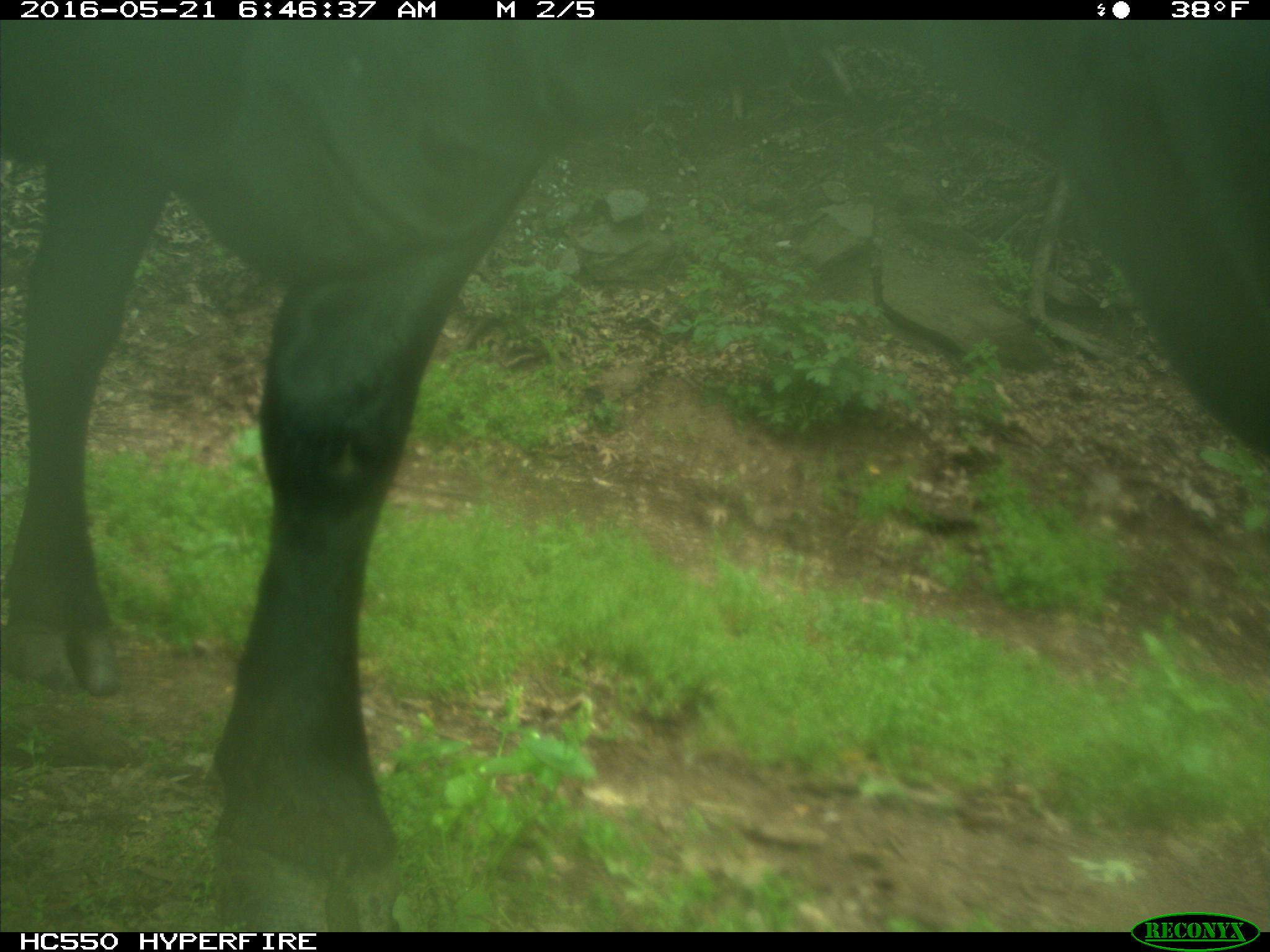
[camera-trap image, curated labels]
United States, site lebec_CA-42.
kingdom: Animalia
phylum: Chordata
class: Mammalia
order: Artiodactyla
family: Bovidae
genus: Bos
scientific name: Bos taurus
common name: domestic cow